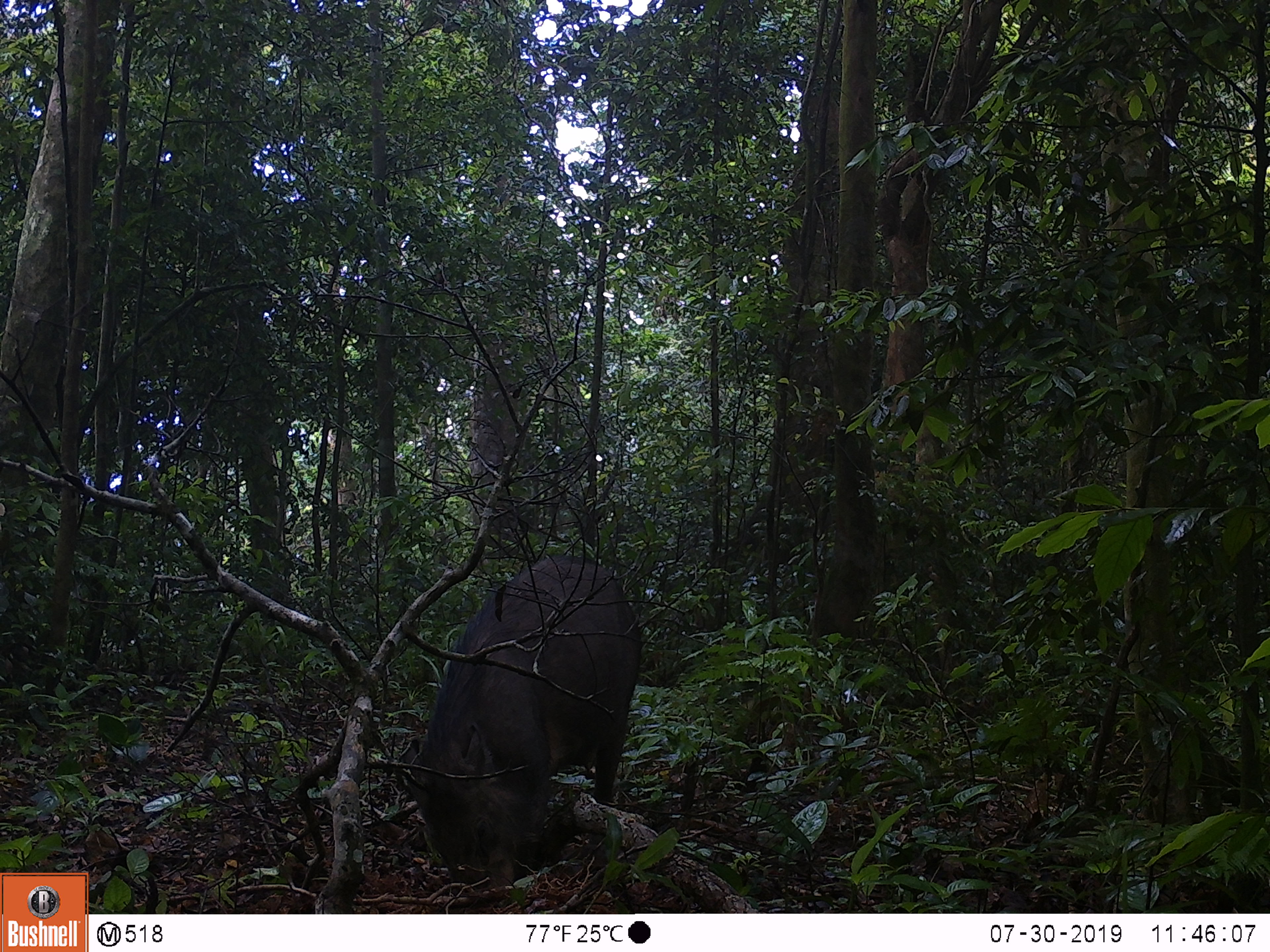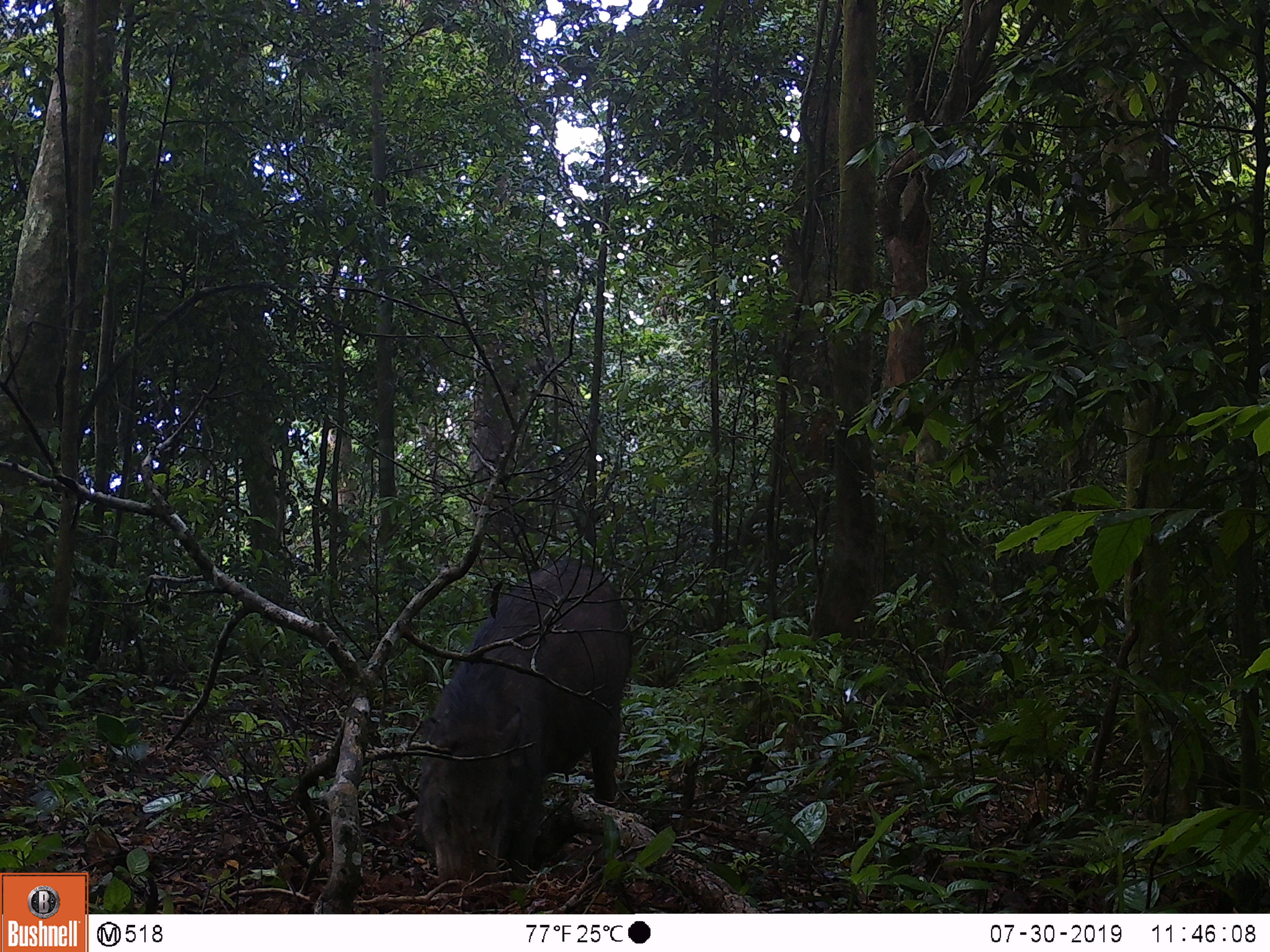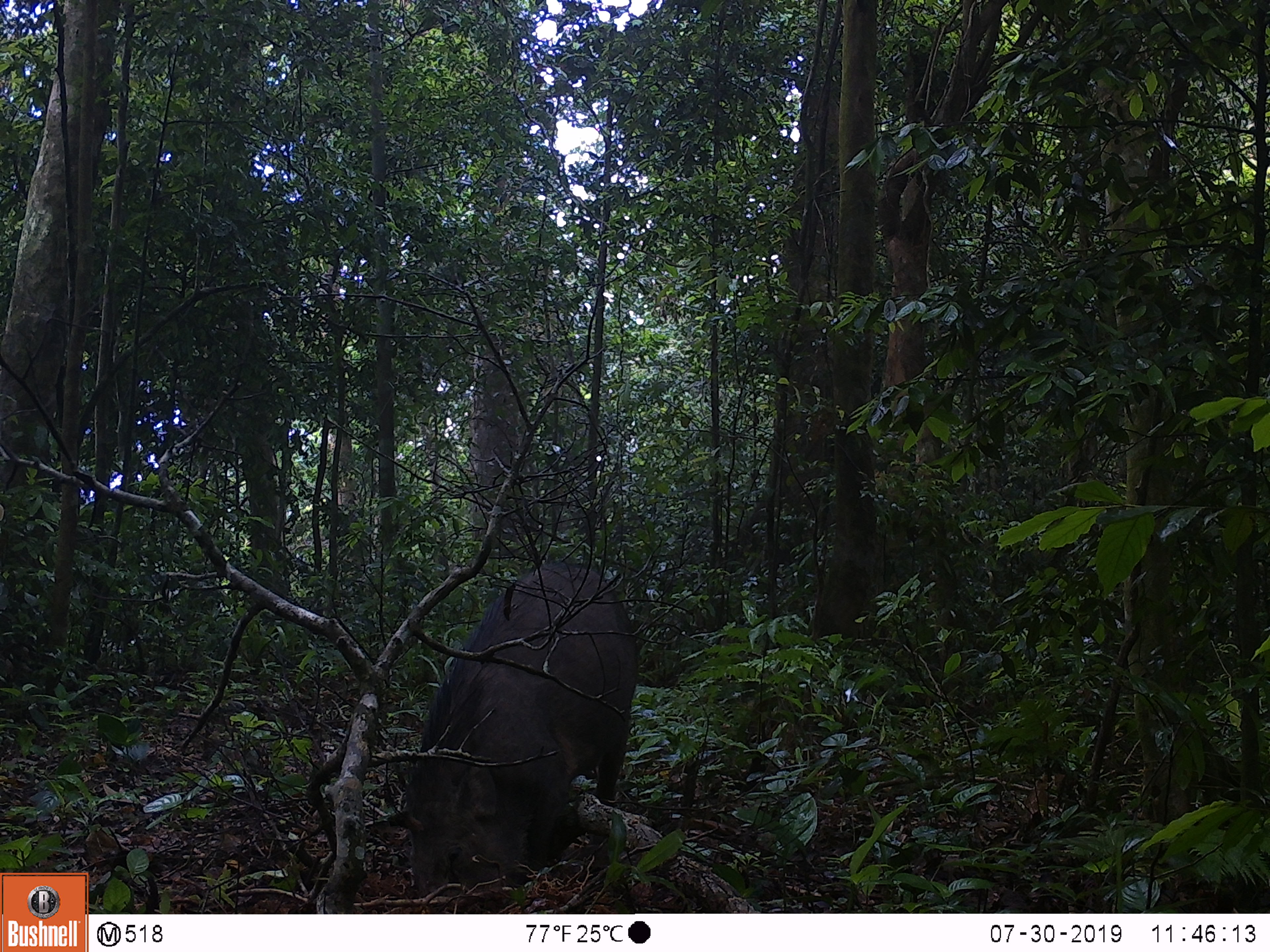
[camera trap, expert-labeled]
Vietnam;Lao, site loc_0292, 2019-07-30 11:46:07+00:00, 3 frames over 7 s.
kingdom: Animalia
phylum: Chordata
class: Mammalia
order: Artiodactyla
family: Suidae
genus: Sus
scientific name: Sus scrofa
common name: eurasian wild pig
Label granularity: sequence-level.